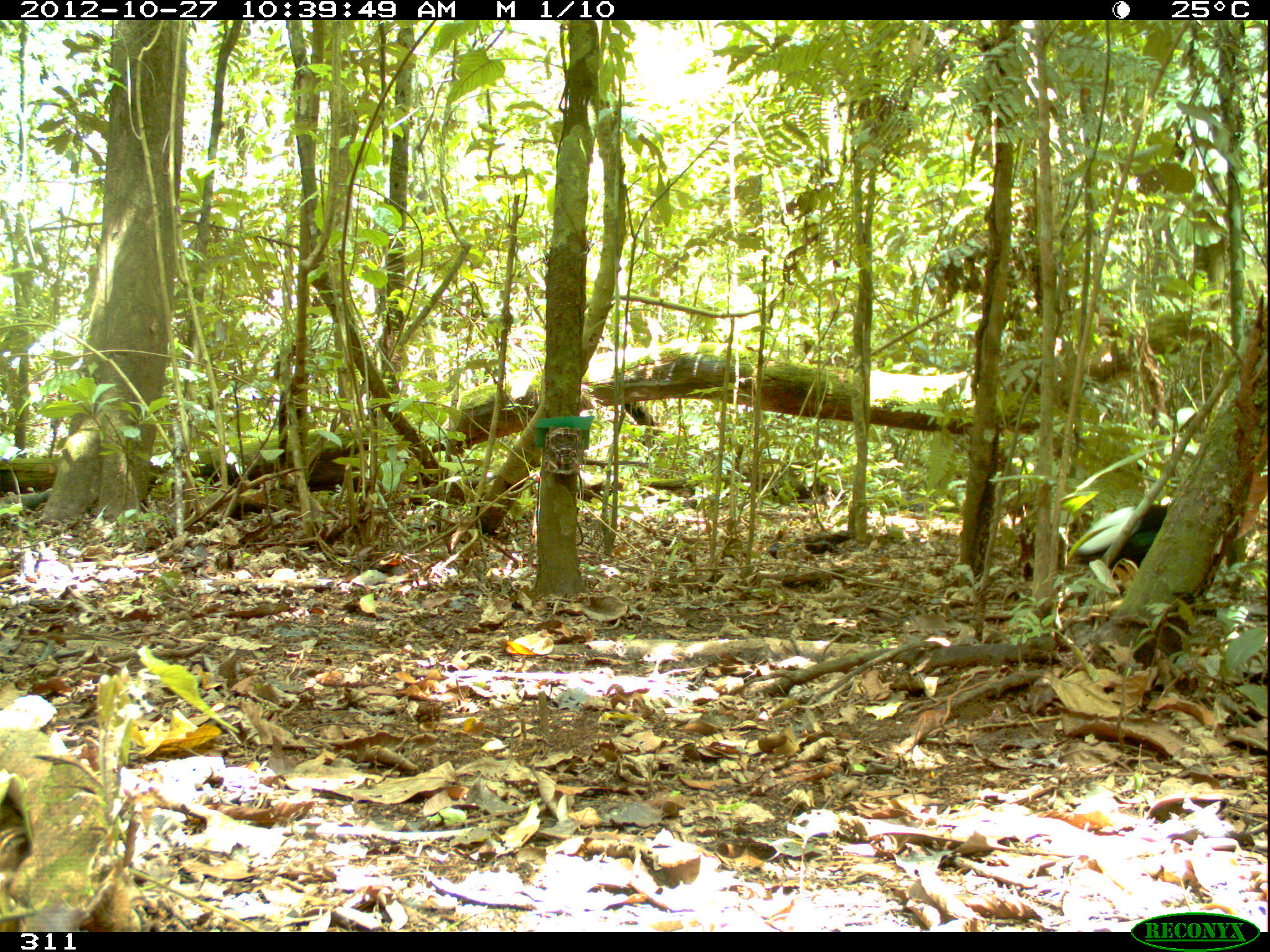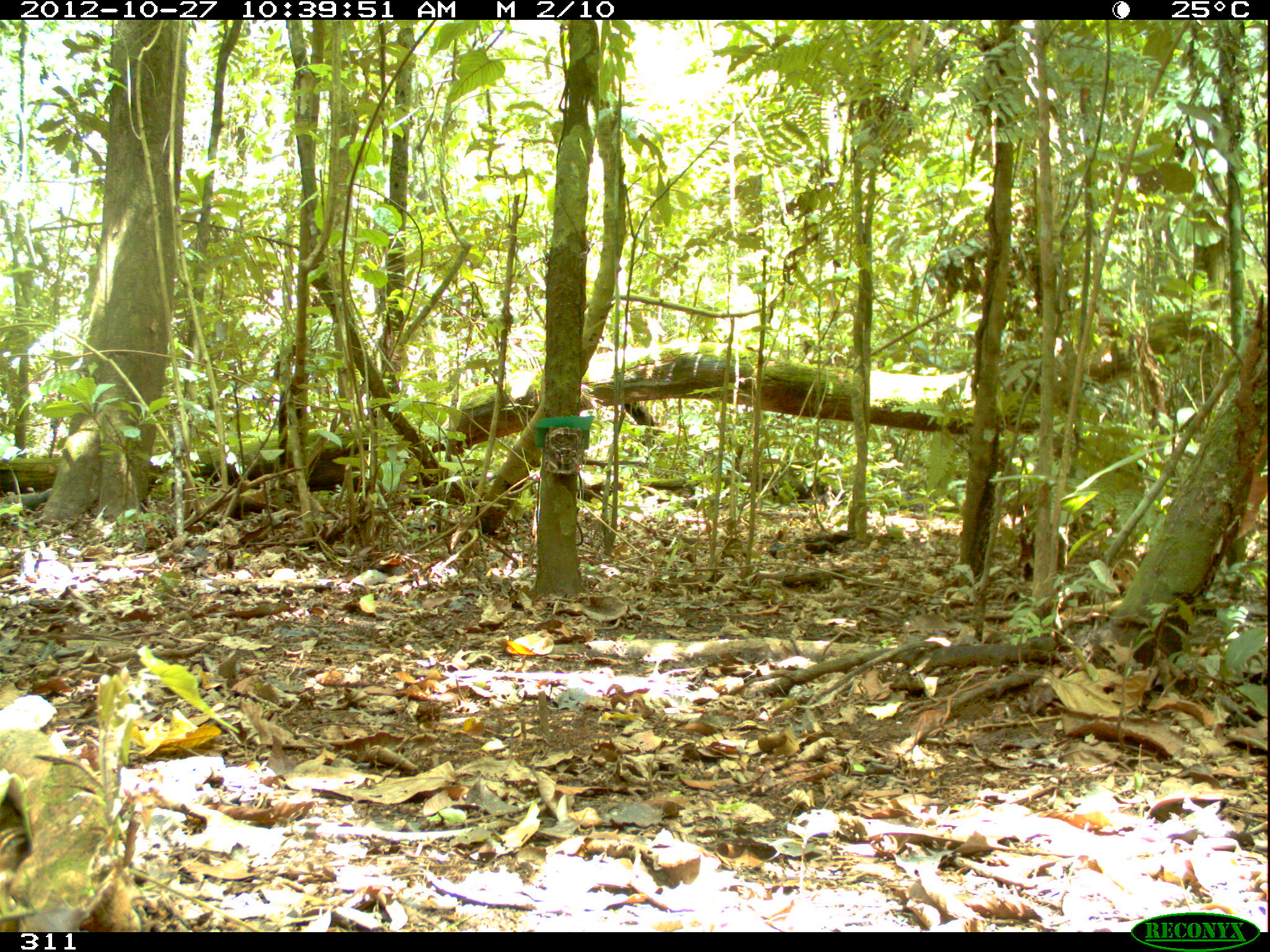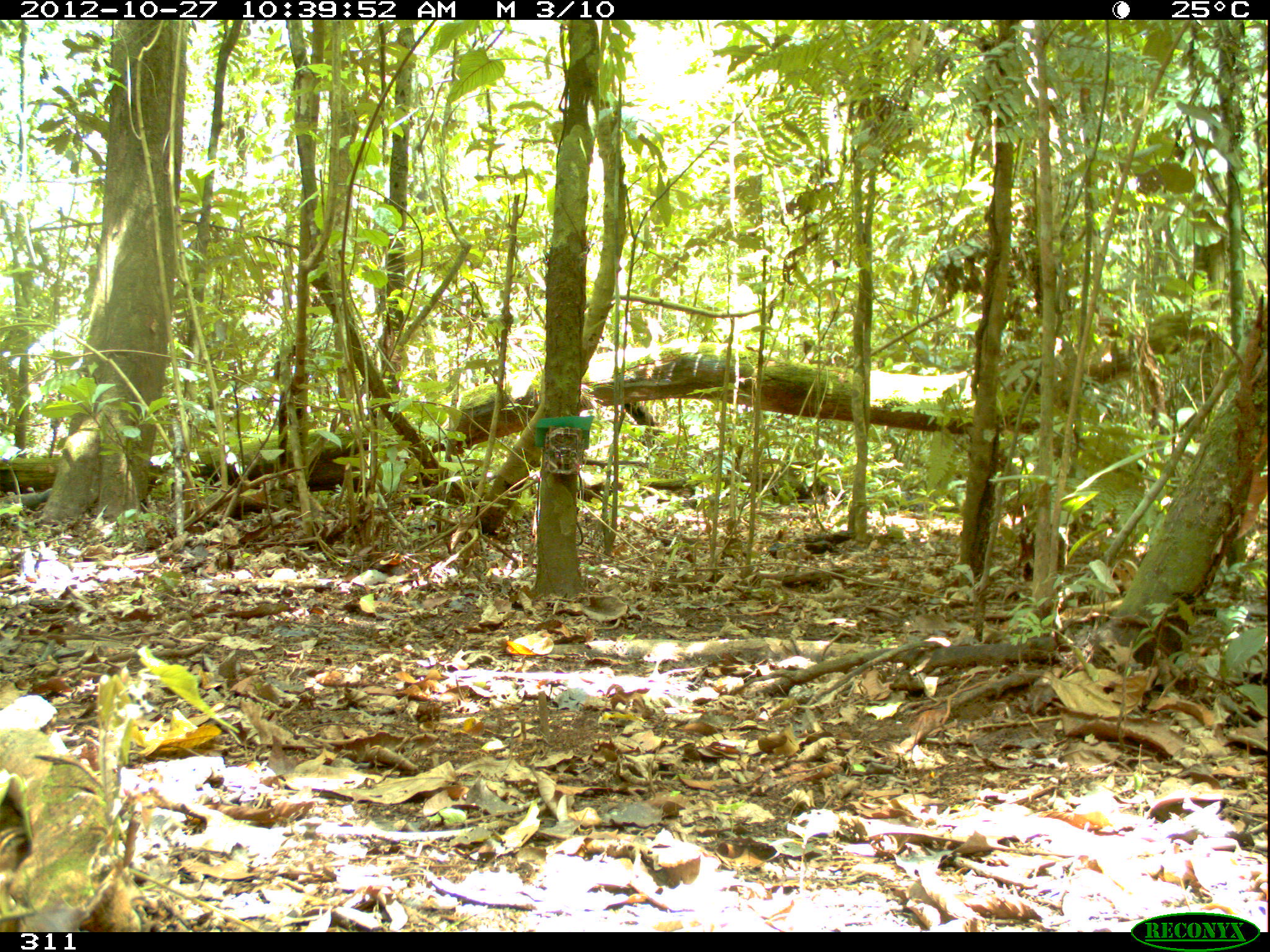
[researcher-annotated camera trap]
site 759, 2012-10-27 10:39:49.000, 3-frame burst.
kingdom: Animalia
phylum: Chordata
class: Aves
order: Gruiformes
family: Psophiidae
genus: Psophia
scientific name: Psophia leucoptera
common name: pale-winged trumpeter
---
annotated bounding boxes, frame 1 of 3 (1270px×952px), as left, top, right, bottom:
psophia leucoptera: 1071, 503, 1165, 574